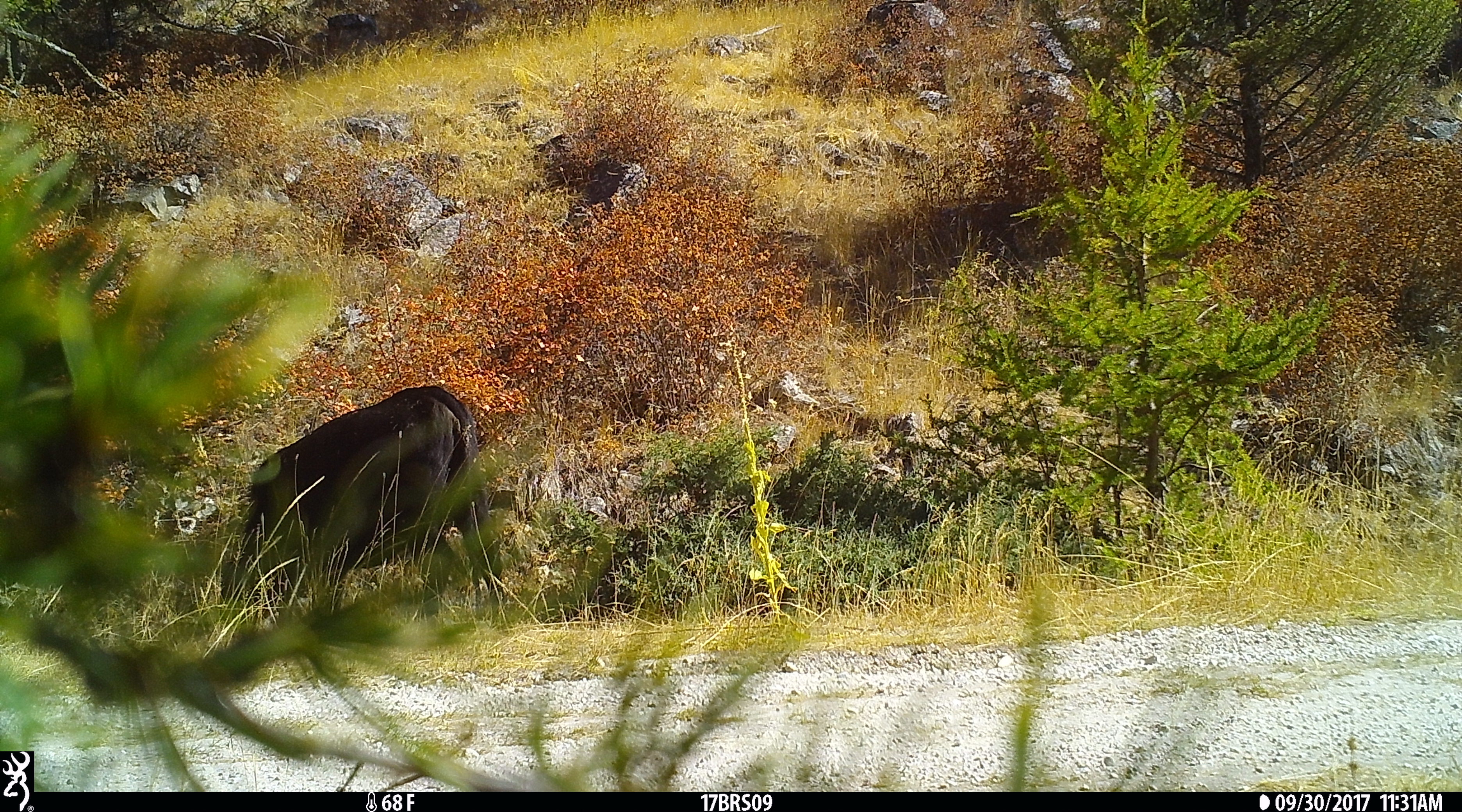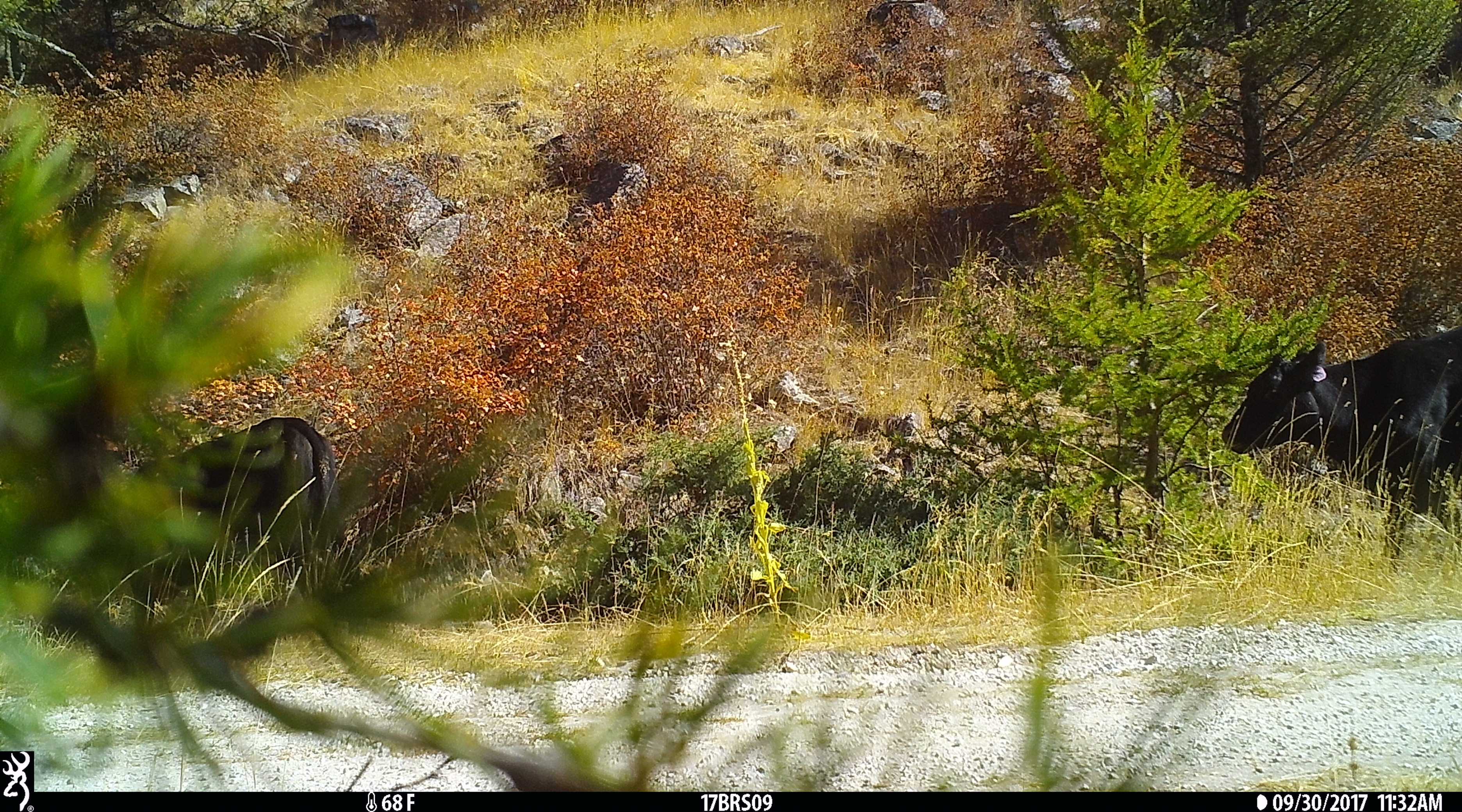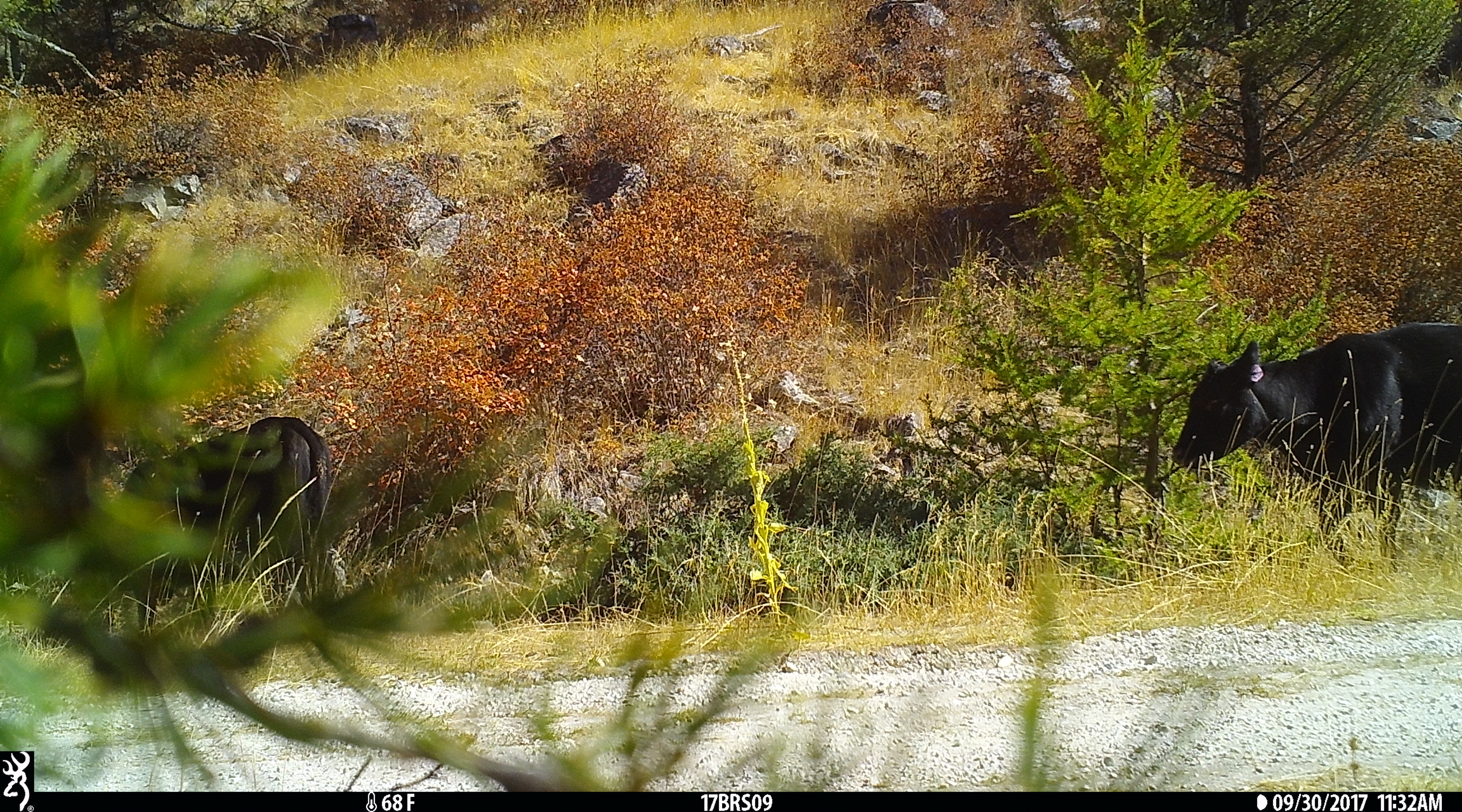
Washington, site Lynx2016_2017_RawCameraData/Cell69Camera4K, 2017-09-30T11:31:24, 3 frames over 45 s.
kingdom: Animalia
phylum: Chordata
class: Mammalia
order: Artiodactyla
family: Bovidae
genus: Bos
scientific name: Bos taurus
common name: domestic cattle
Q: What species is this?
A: Domestic cattle (Bos taurus).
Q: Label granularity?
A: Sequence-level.